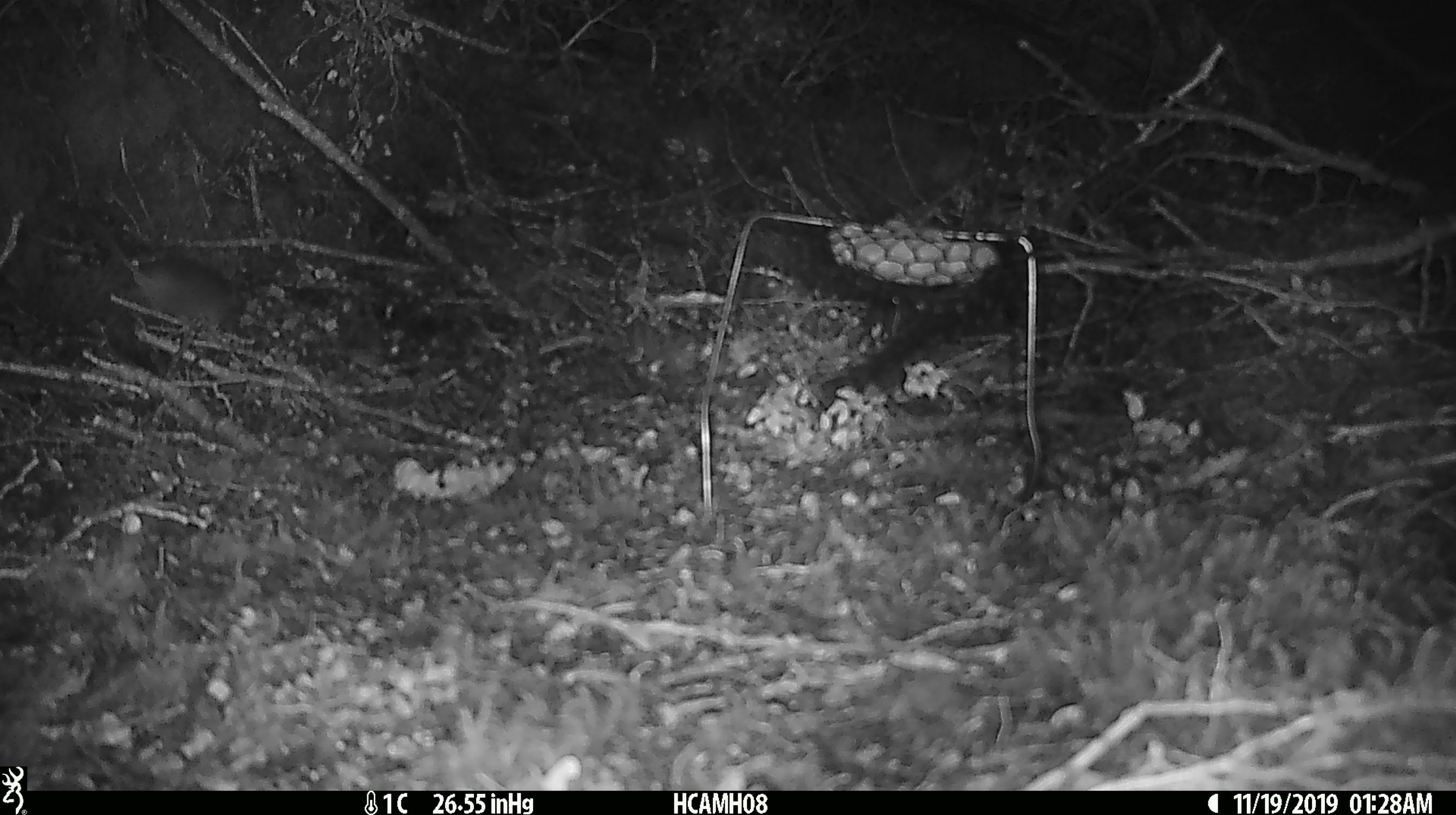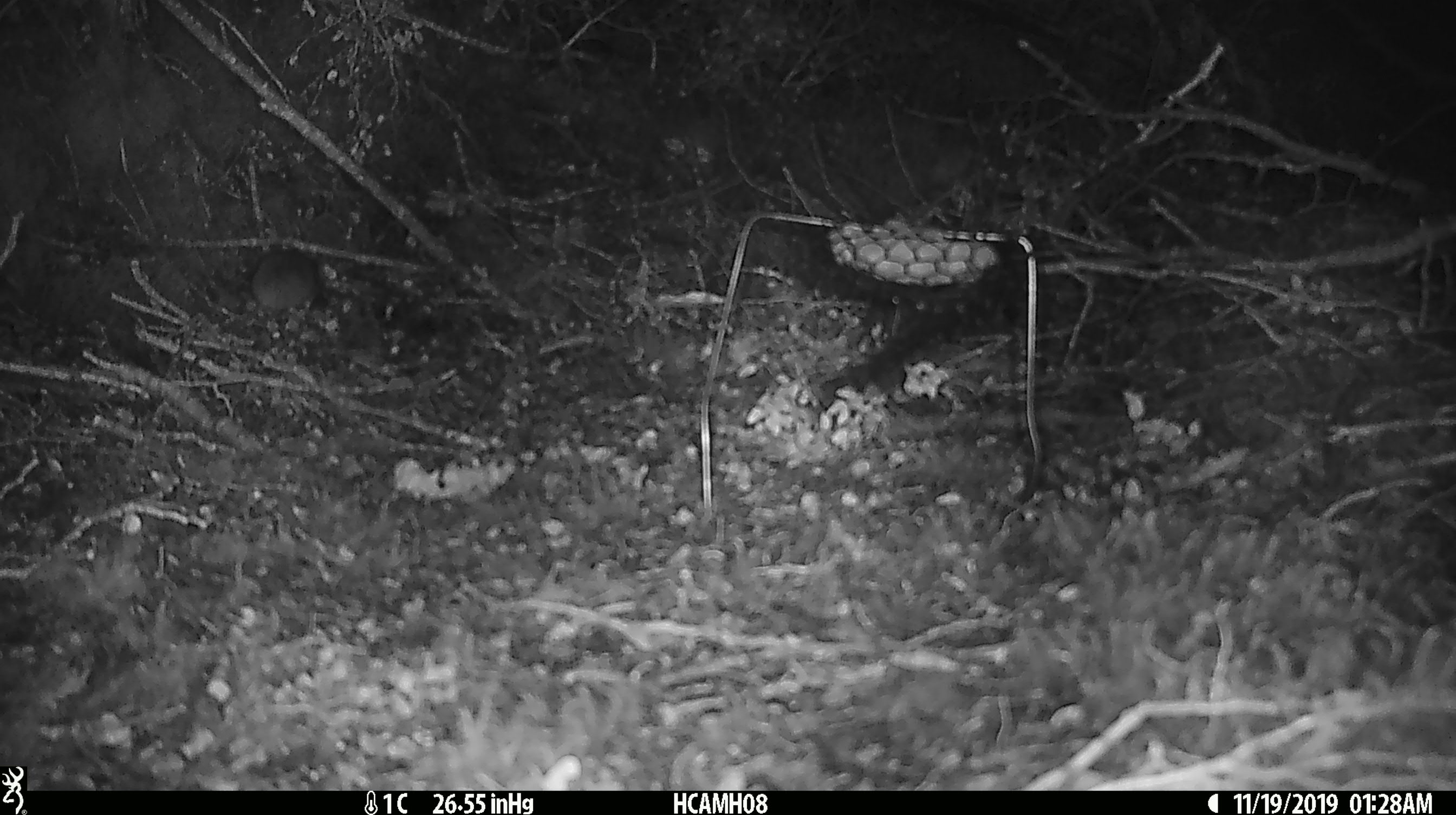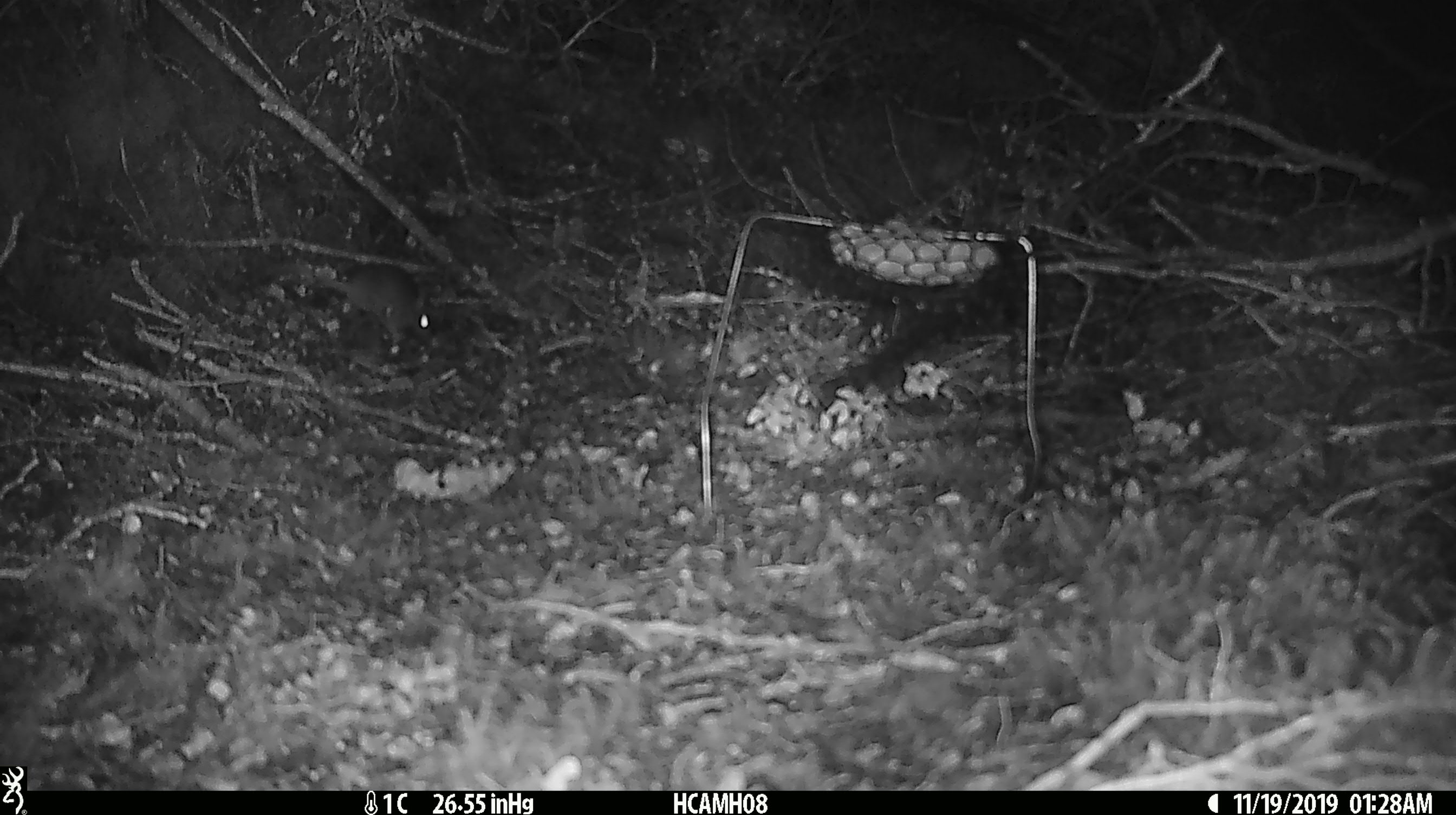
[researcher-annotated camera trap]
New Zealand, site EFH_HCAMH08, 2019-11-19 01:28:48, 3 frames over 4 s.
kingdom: Animalia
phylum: Chordata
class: Mammalia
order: Rodentia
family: Muridae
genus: Mus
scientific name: Mus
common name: mouse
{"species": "mouse (Mus)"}